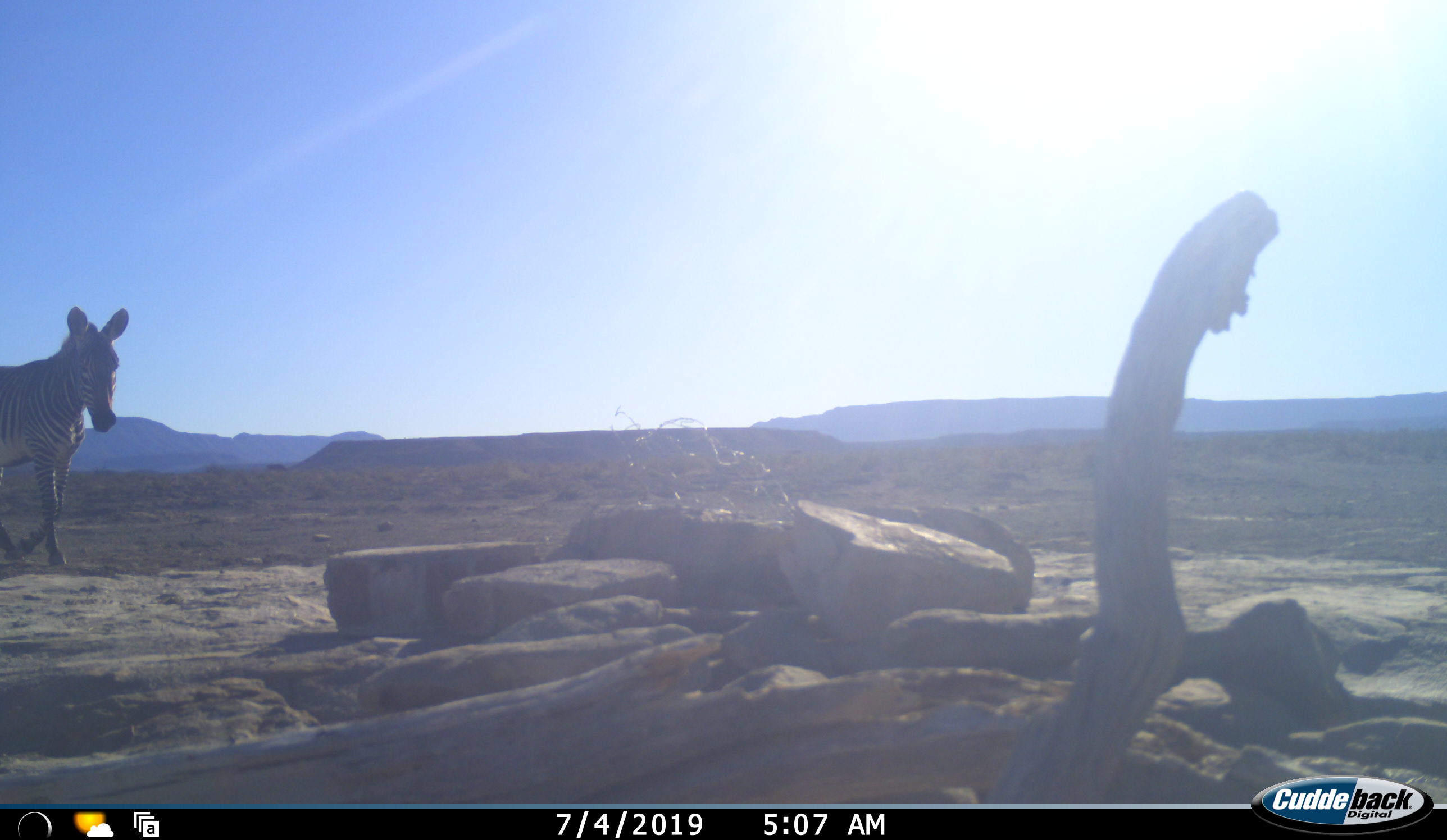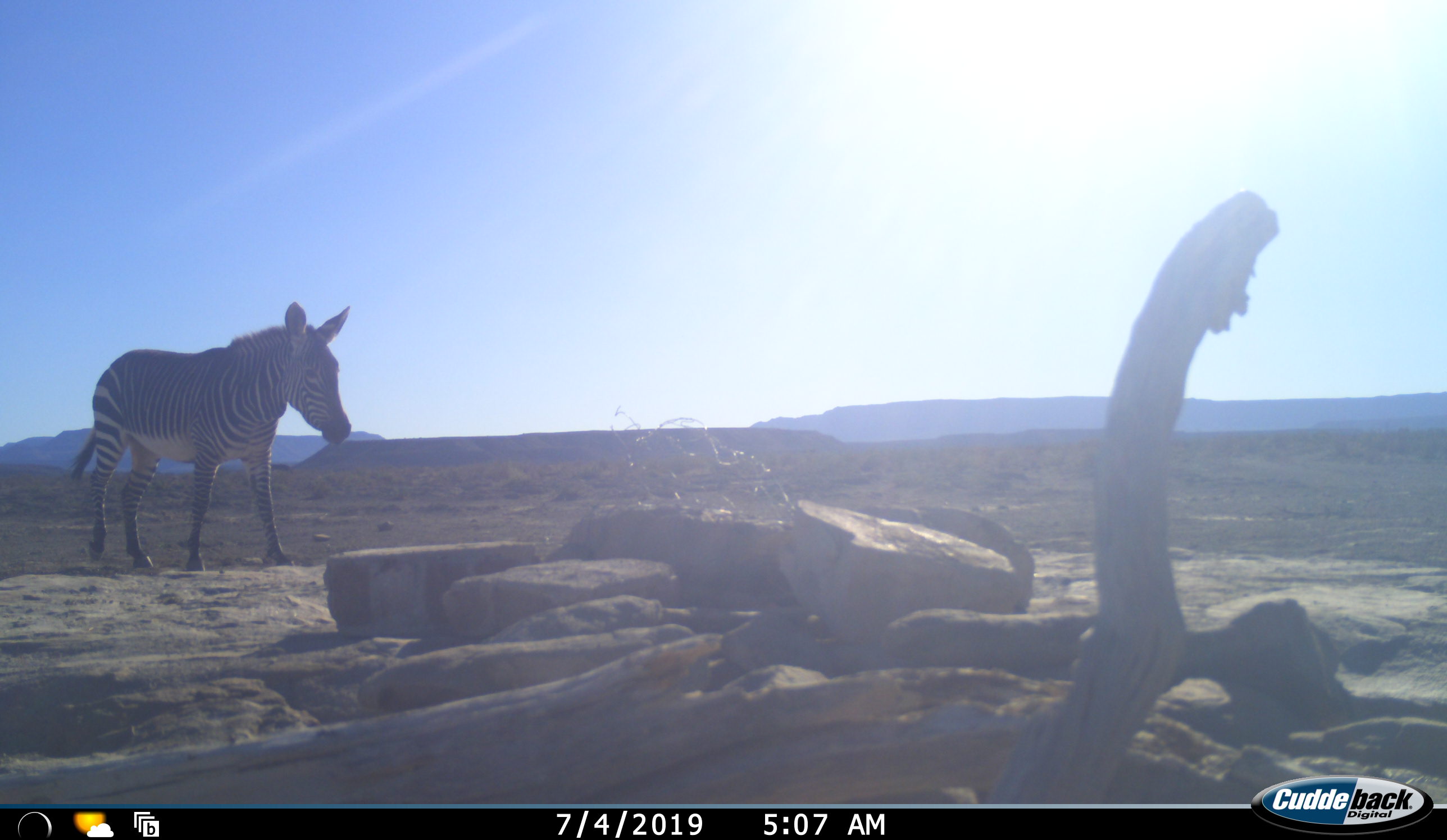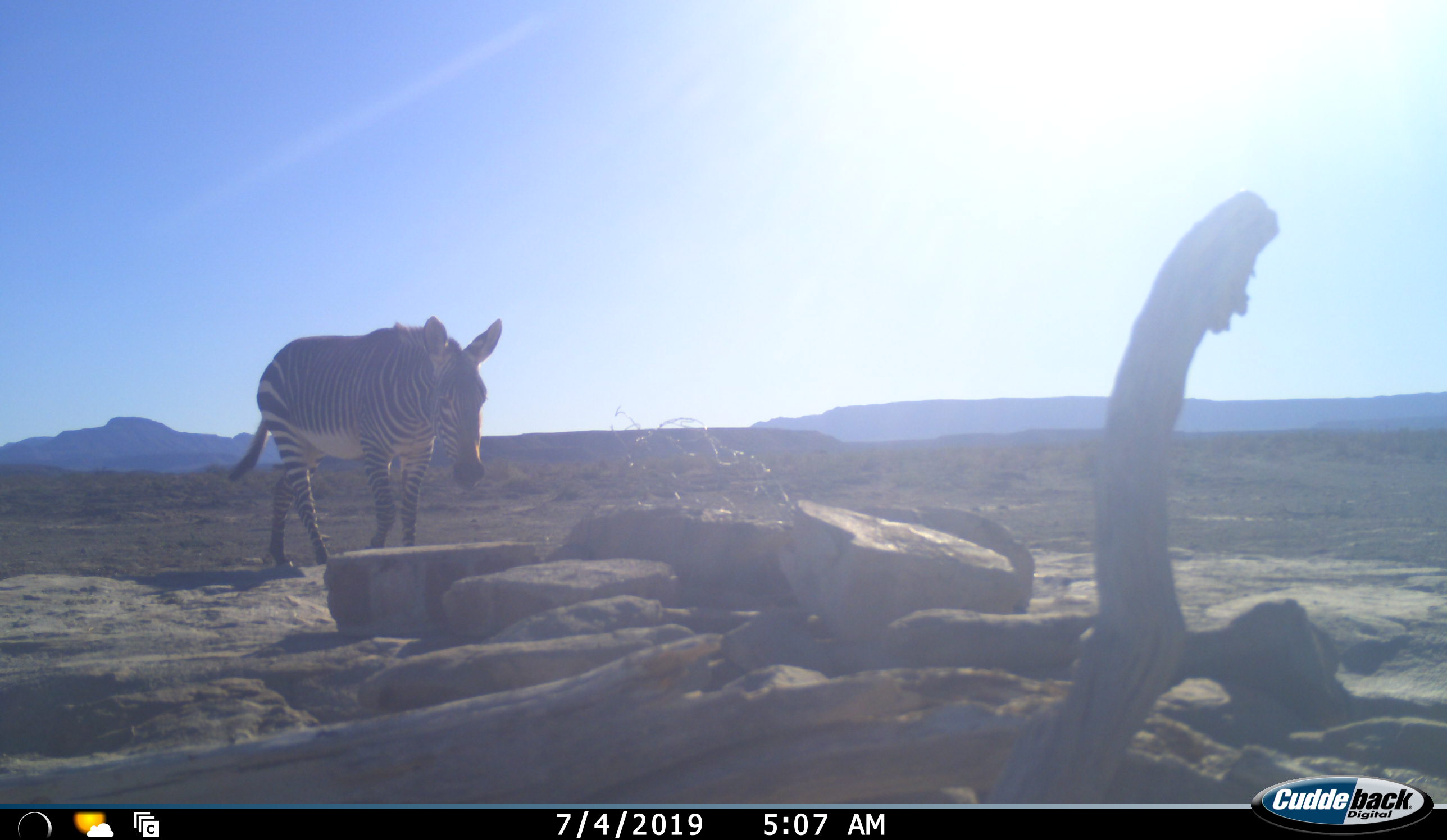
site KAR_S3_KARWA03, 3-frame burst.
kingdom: Animalia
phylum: Chordata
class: Mammalia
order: Perissodactyla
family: Equidae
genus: Equus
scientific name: Equus zebra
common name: mountain zebra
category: zebramountain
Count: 1.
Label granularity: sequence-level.